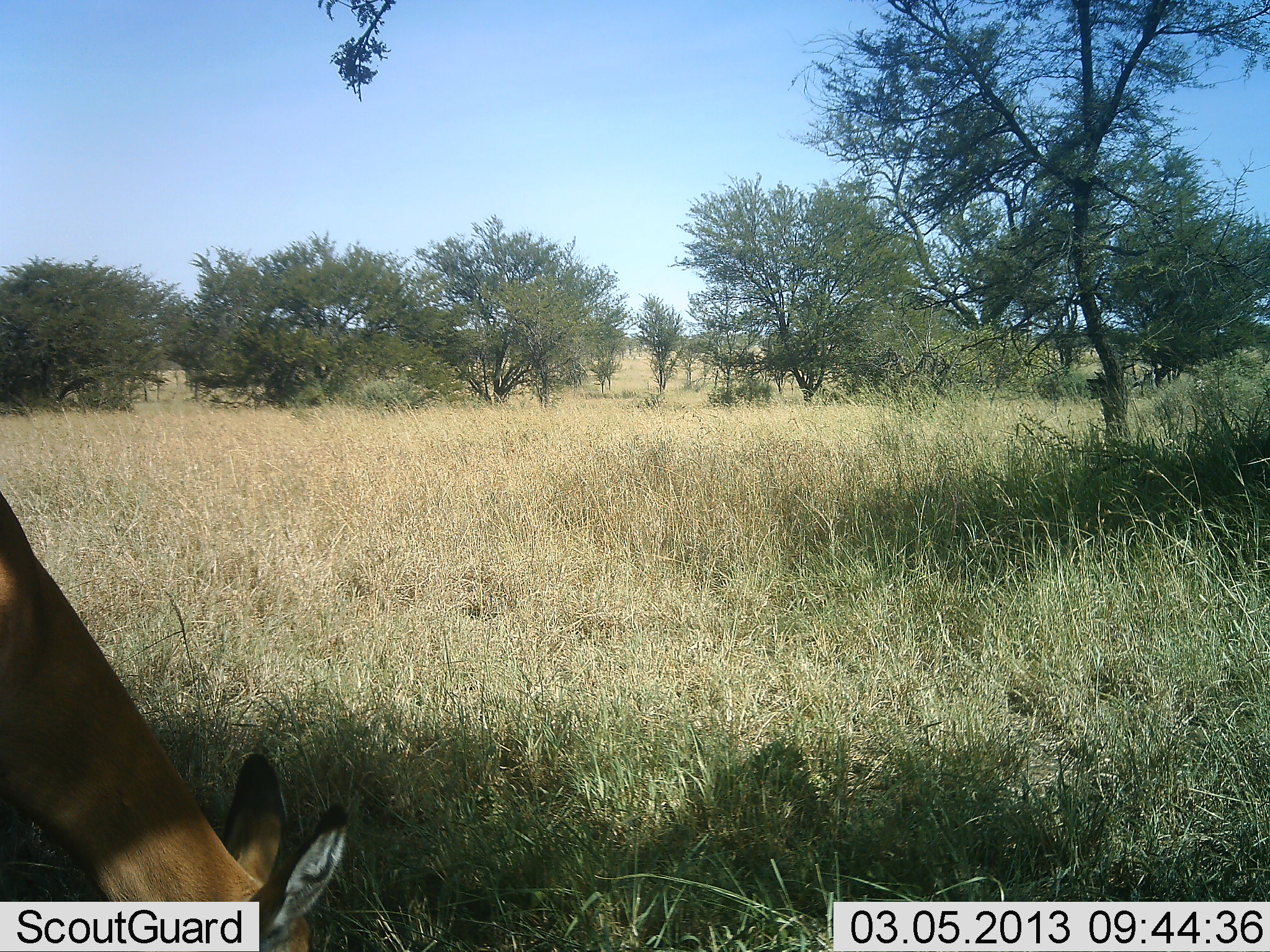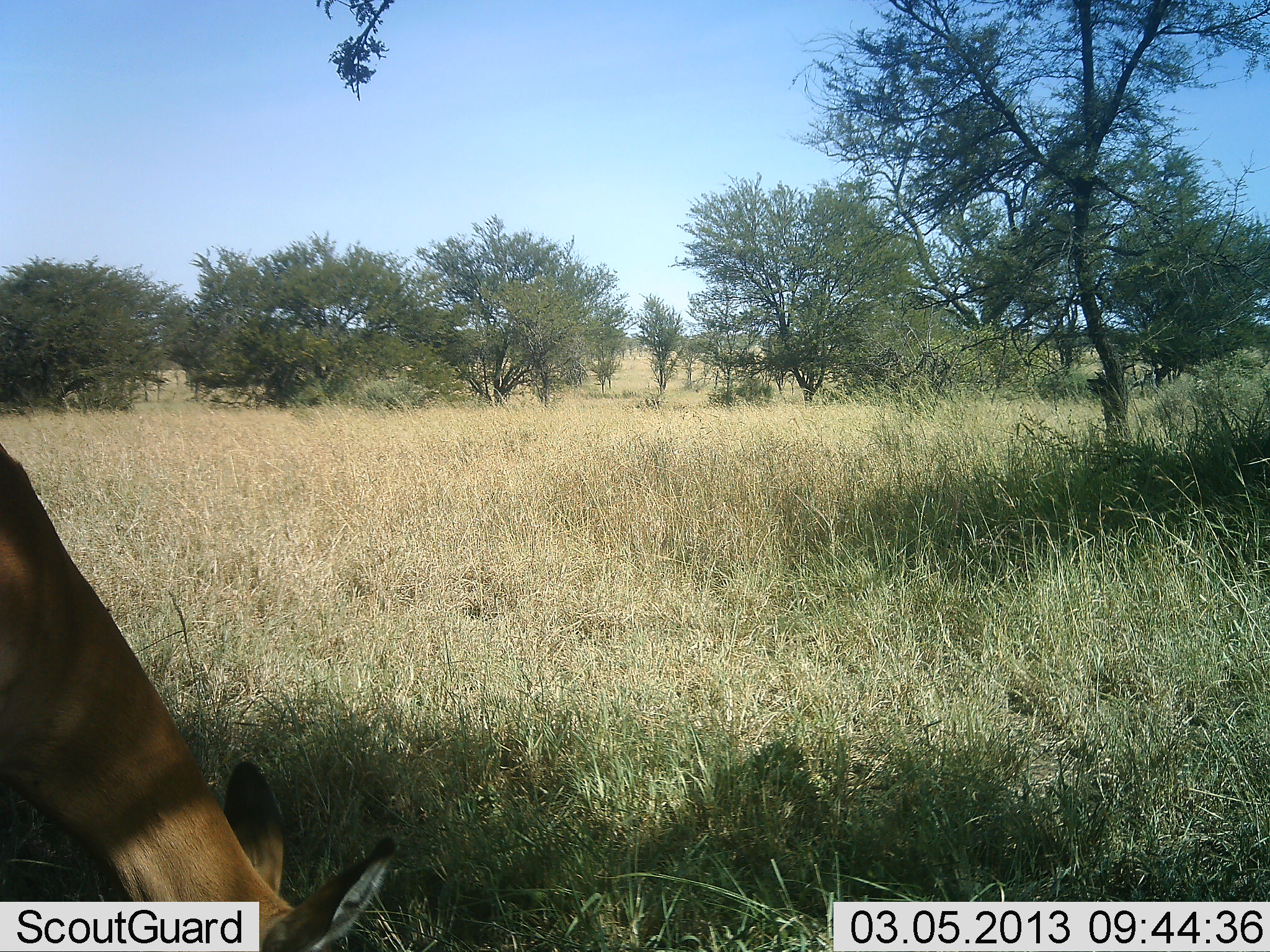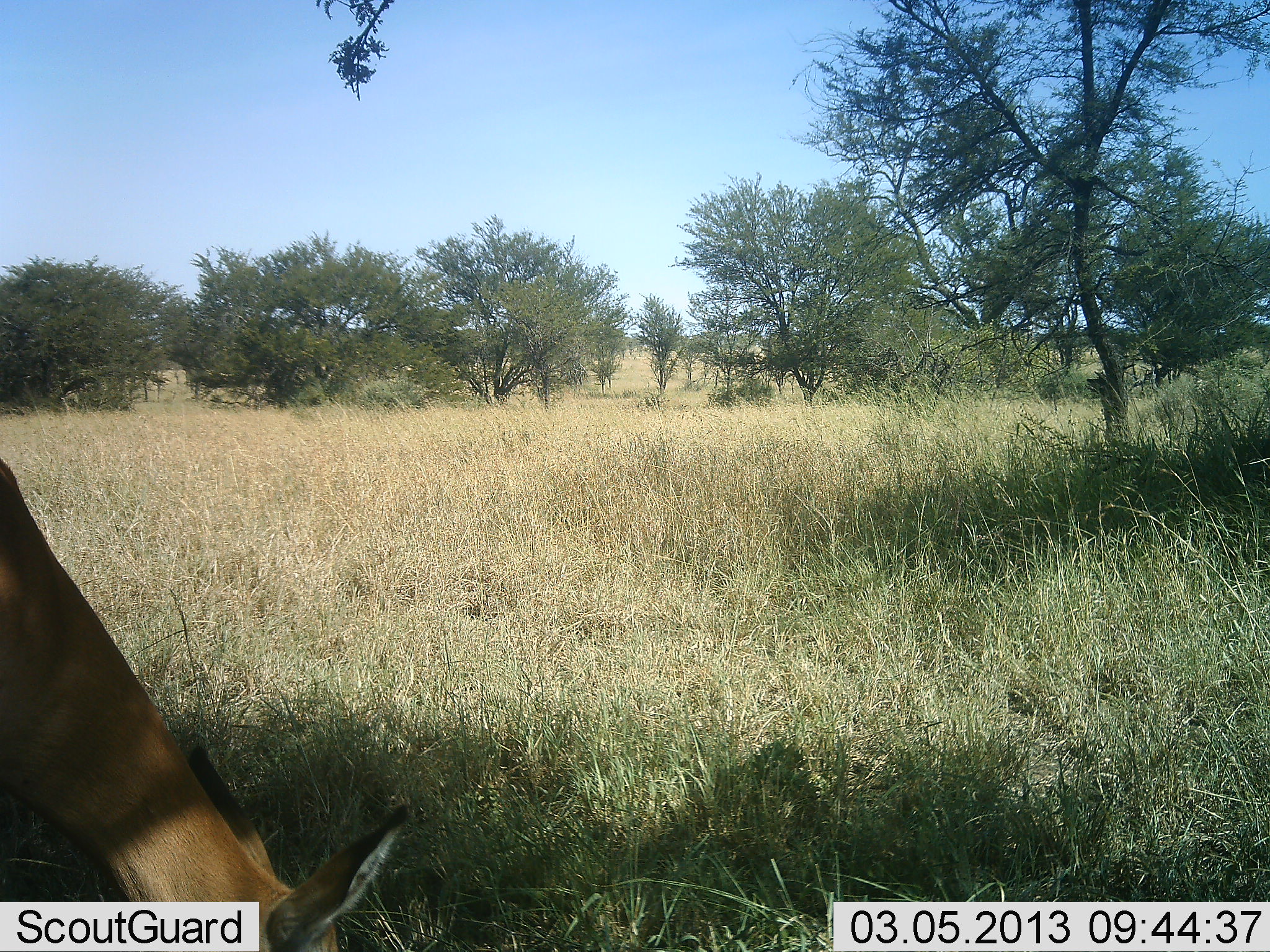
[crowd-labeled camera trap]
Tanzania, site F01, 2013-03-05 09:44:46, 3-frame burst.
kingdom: Animalia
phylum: Chordata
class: Mammalia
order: Artiodactyla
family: Bovidae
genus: Aepyceros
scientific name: Aepyceros melampus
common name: impala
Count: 1.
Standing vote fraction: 6%.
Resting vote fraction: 0%.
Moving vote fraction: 0%.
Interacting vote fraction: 0%.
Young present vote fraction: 0%.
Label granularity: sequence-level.